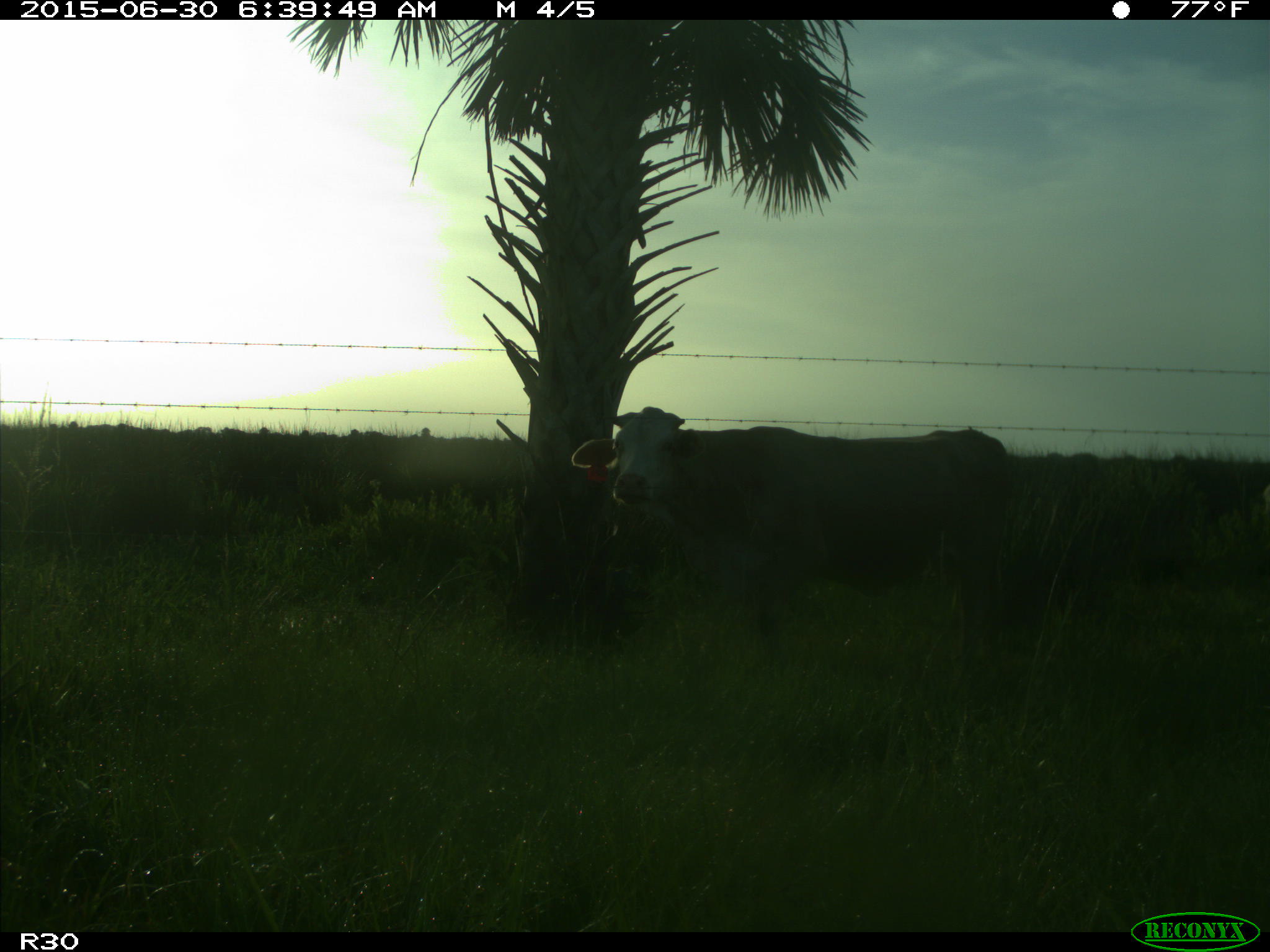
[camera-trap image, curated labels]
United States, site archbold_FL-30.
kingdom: Animalia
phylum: Chordata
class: Mammalia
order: Artiodactyla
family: Bovidae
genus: Bos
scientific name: Bos taurus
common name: domestic cow